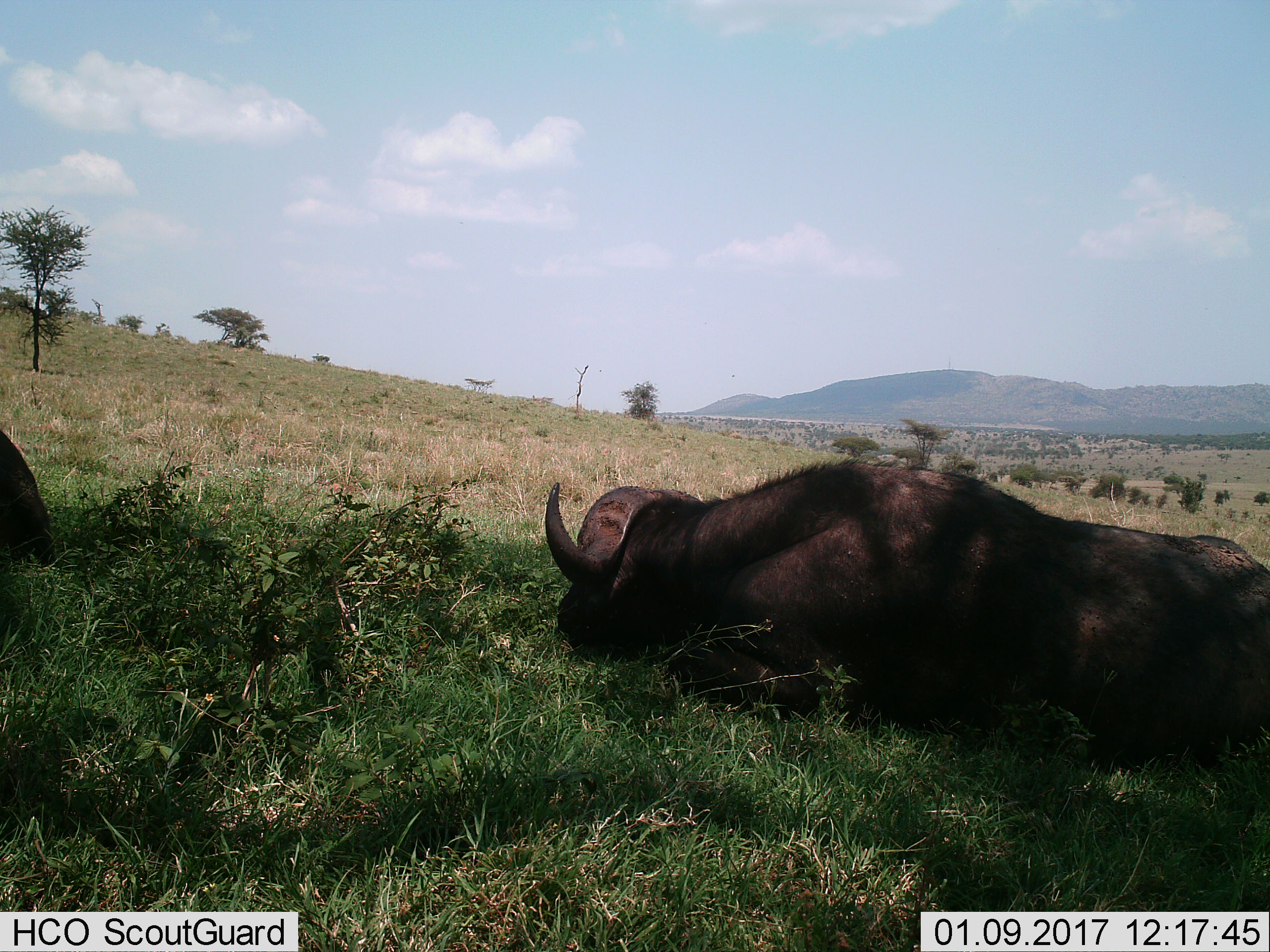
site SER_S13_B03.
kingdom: Animalia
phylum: Chordata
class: Mammalia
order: Artiodactyla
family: Bovidae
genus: Syncerus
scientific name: Syncerus caffer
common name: african buffalo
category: buffalo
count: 2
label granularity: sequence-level